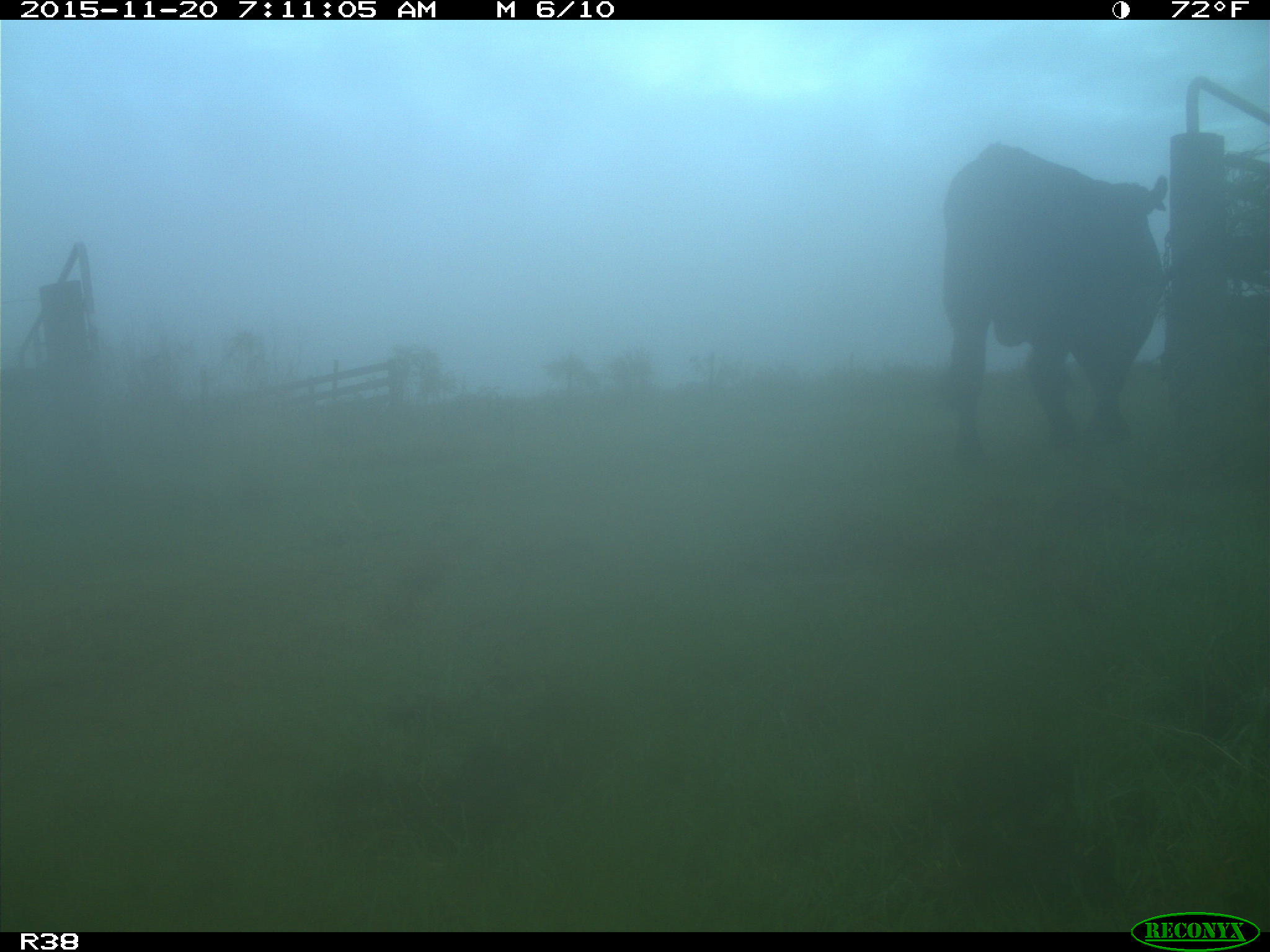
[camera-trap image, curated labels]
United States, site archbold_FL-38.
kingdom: Animalia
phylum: Chordata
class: Mammalia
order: Artiodactyla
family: Bovidae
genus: Bos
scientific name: Bos taurus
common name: domestic cow